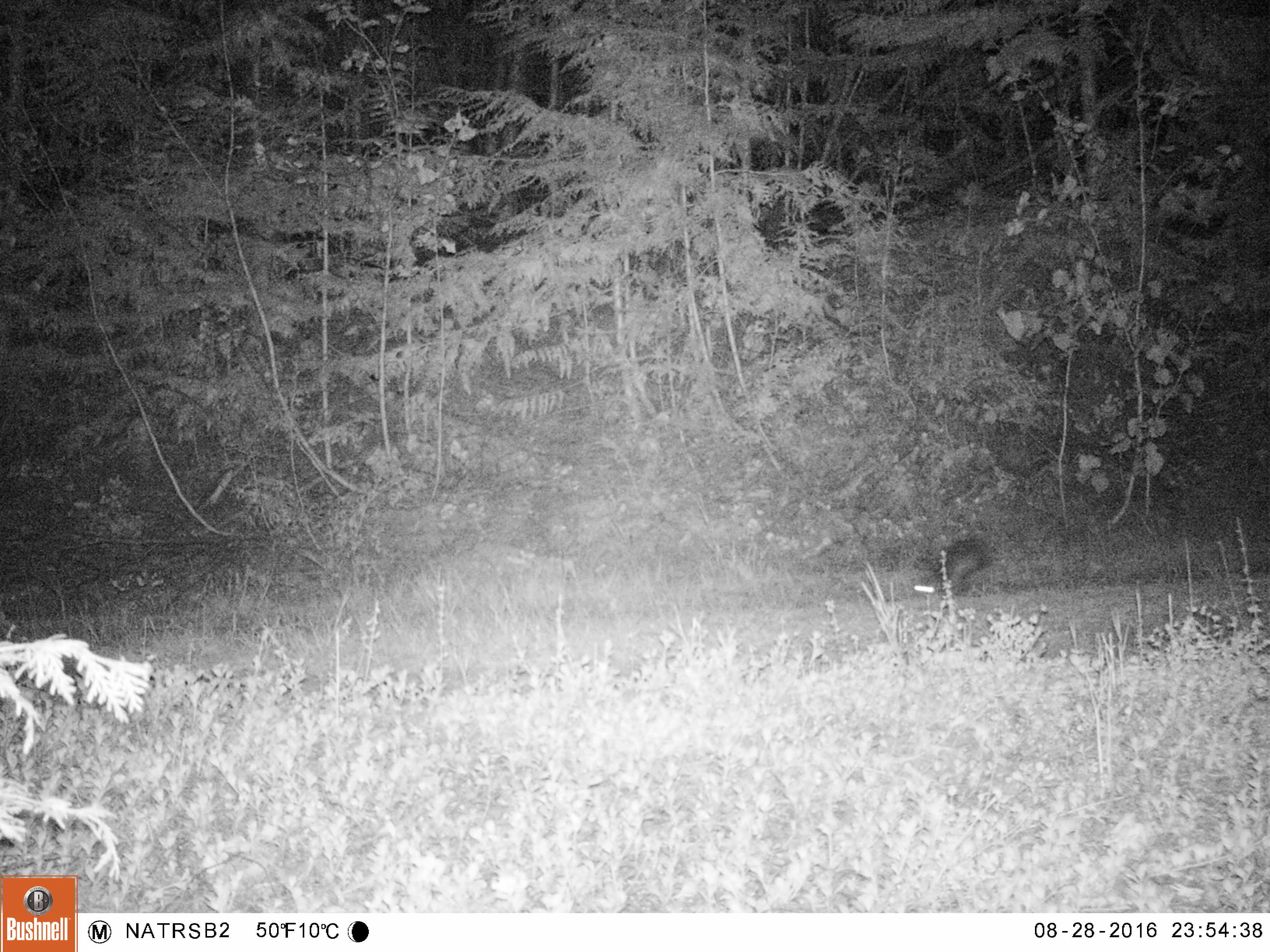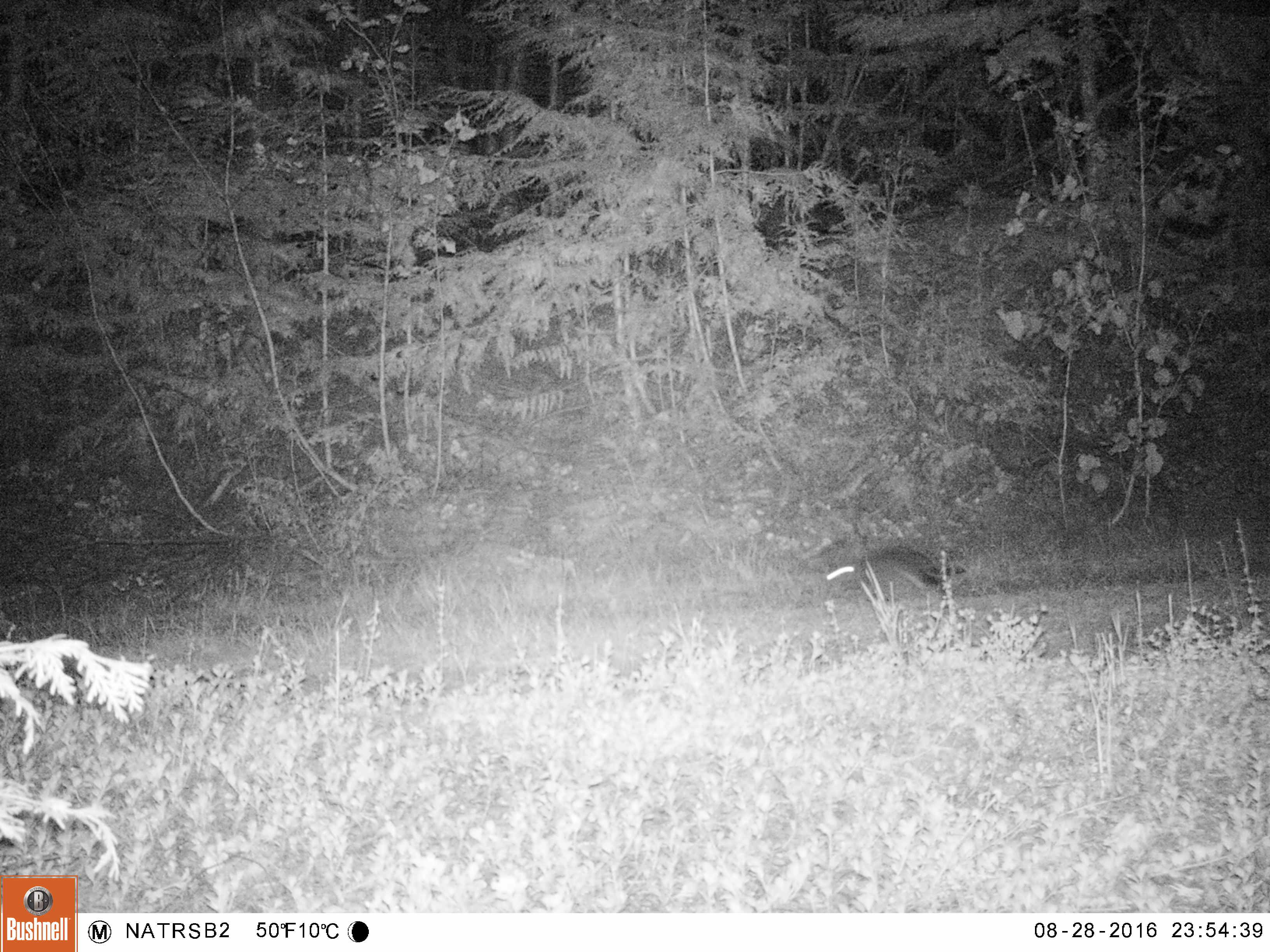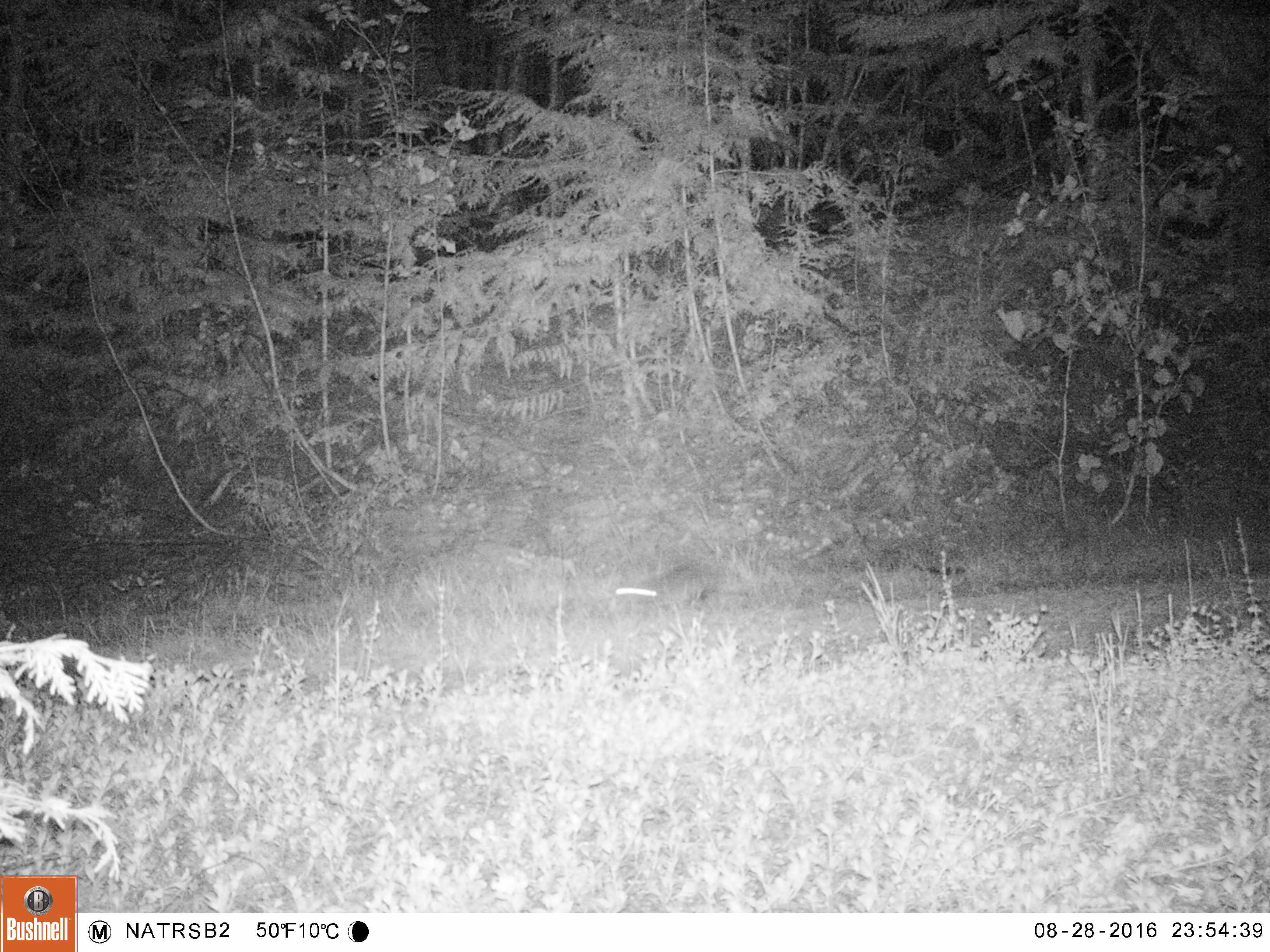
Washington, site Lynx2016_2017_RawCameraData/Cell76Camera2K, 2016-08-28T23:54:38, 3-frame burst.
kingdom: Animalia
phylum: Chordata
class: Mammalia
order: Lagomorpha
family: Leporidae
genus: Lepus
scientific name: Lepus americanus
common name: snowshoe hare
Lepus americanus (snowshoe hare). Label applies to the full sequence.